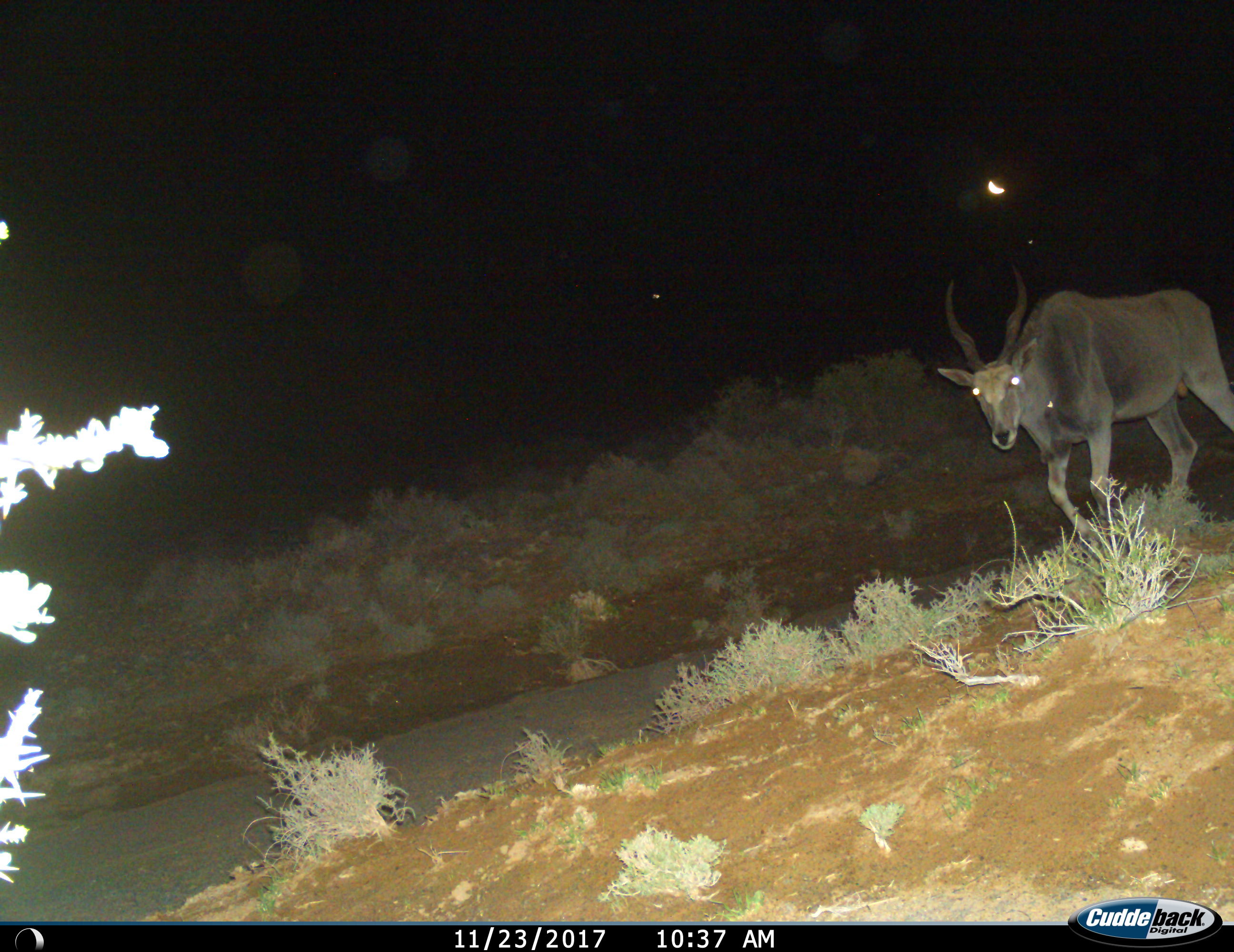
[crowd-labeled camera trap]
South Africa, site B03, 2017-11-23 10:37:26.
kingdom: Animalia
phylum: Chordata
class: Mammalia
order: Artiodactyla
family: Bovidae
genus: Tragelaphus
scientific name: Tragelaphus oryx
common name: eland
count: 1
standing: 20%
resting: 0%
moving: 80%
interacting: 0%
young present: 0%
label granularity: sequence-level